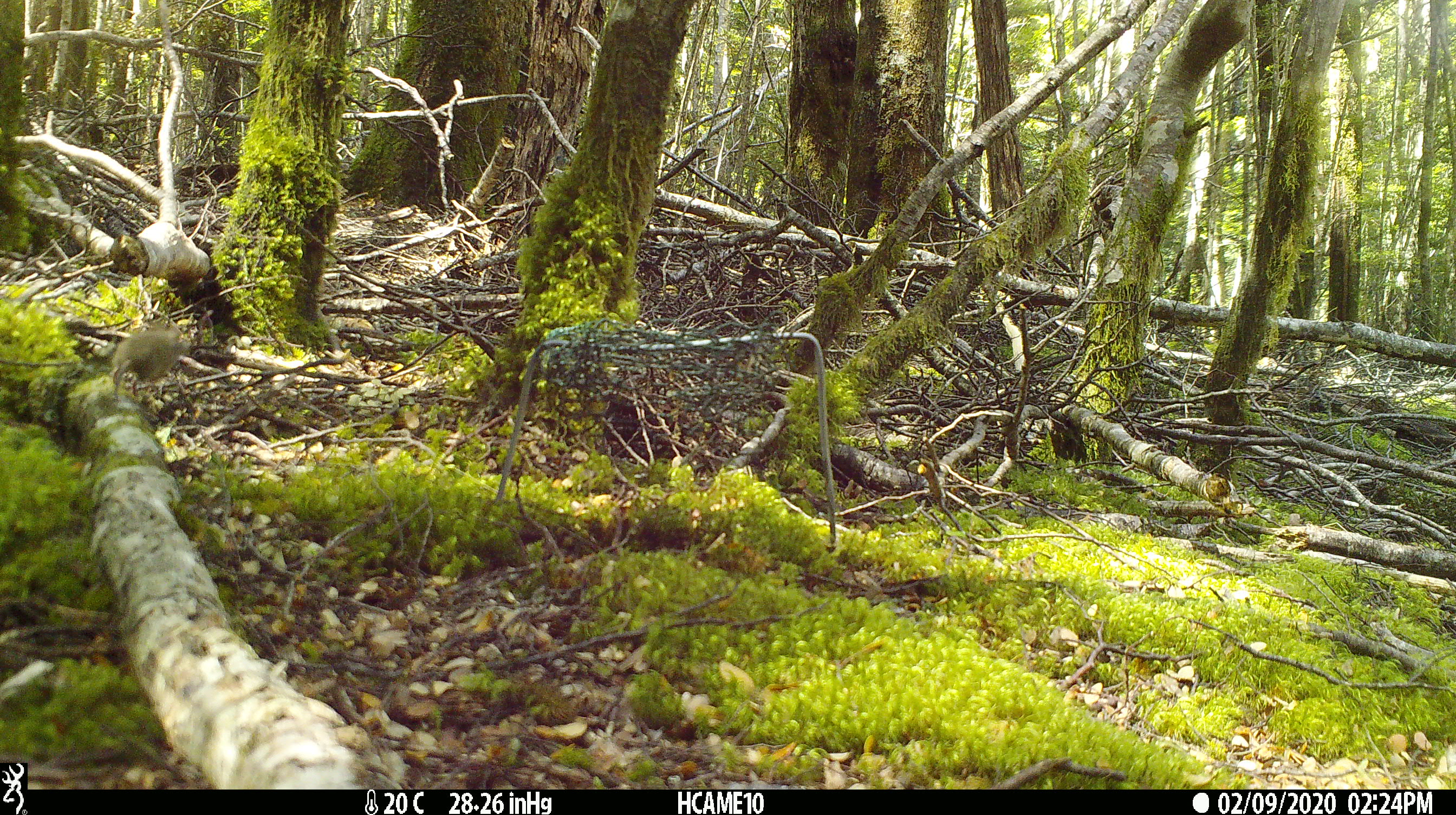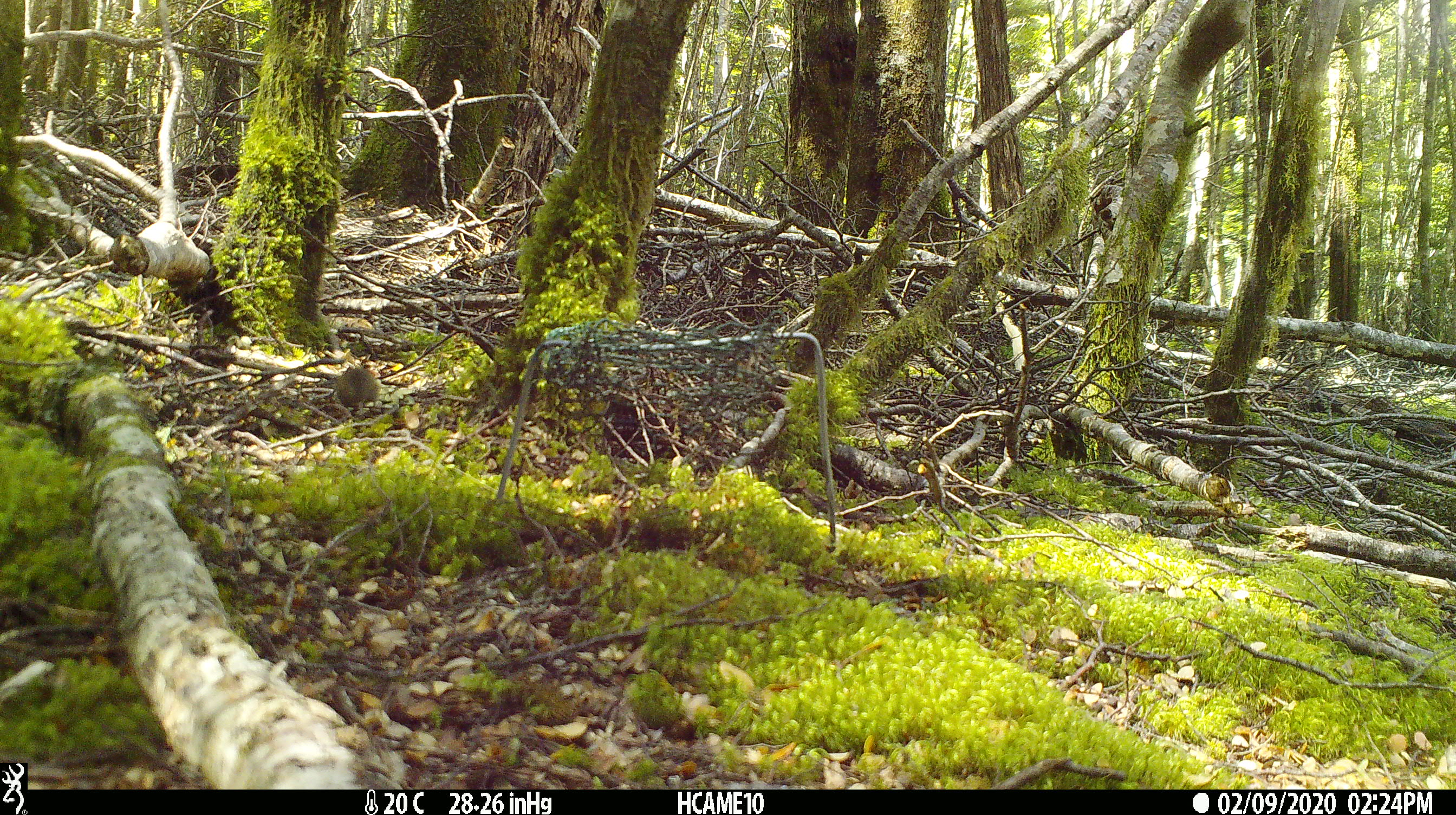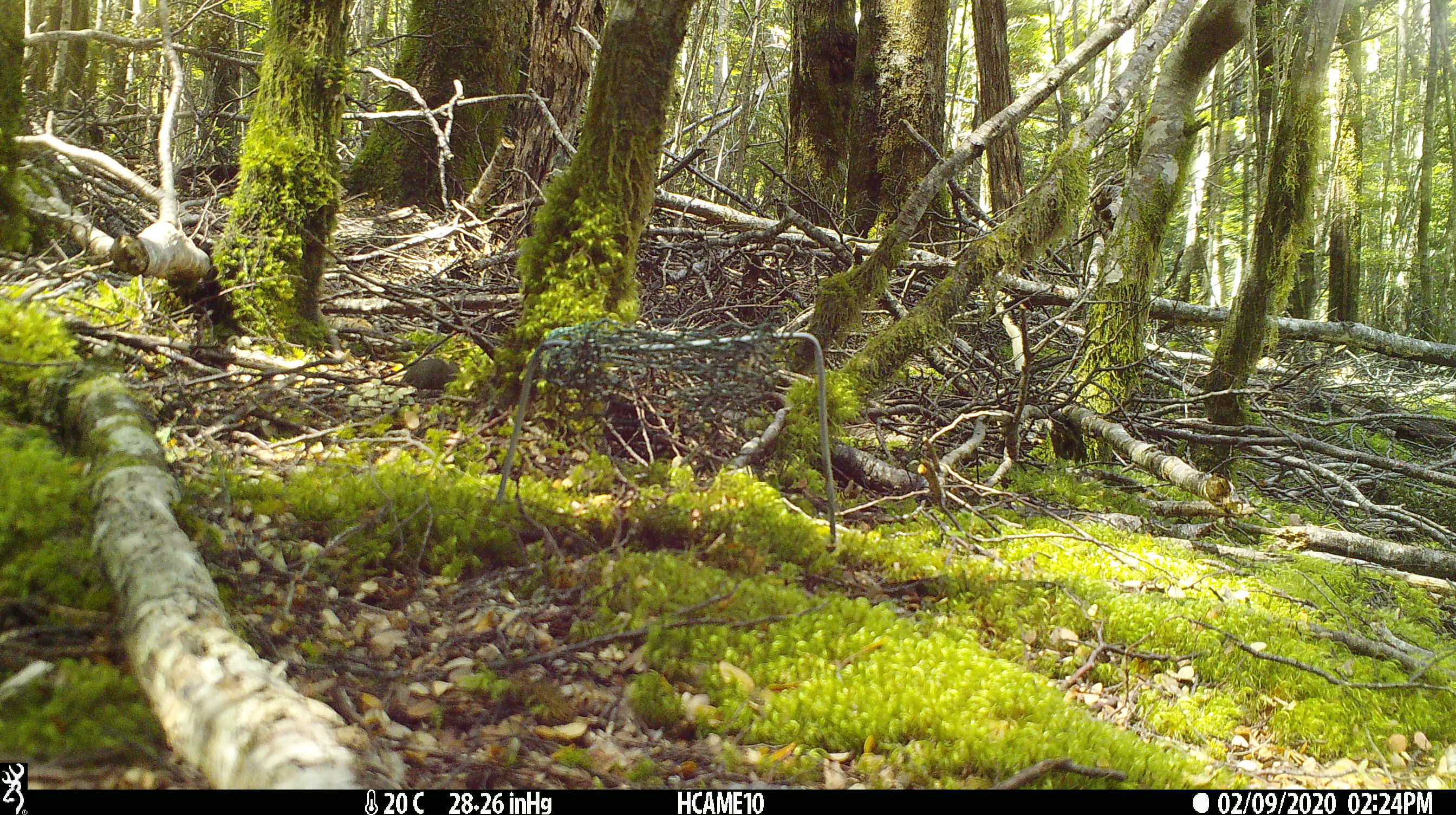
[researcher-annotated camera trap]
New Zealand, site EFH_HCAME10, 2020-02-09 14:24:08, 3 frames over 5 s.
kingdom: Animalia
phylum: Chordata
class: Mammalia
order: Rodentia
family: Muridae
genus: Mus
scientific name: Mus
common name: mouse